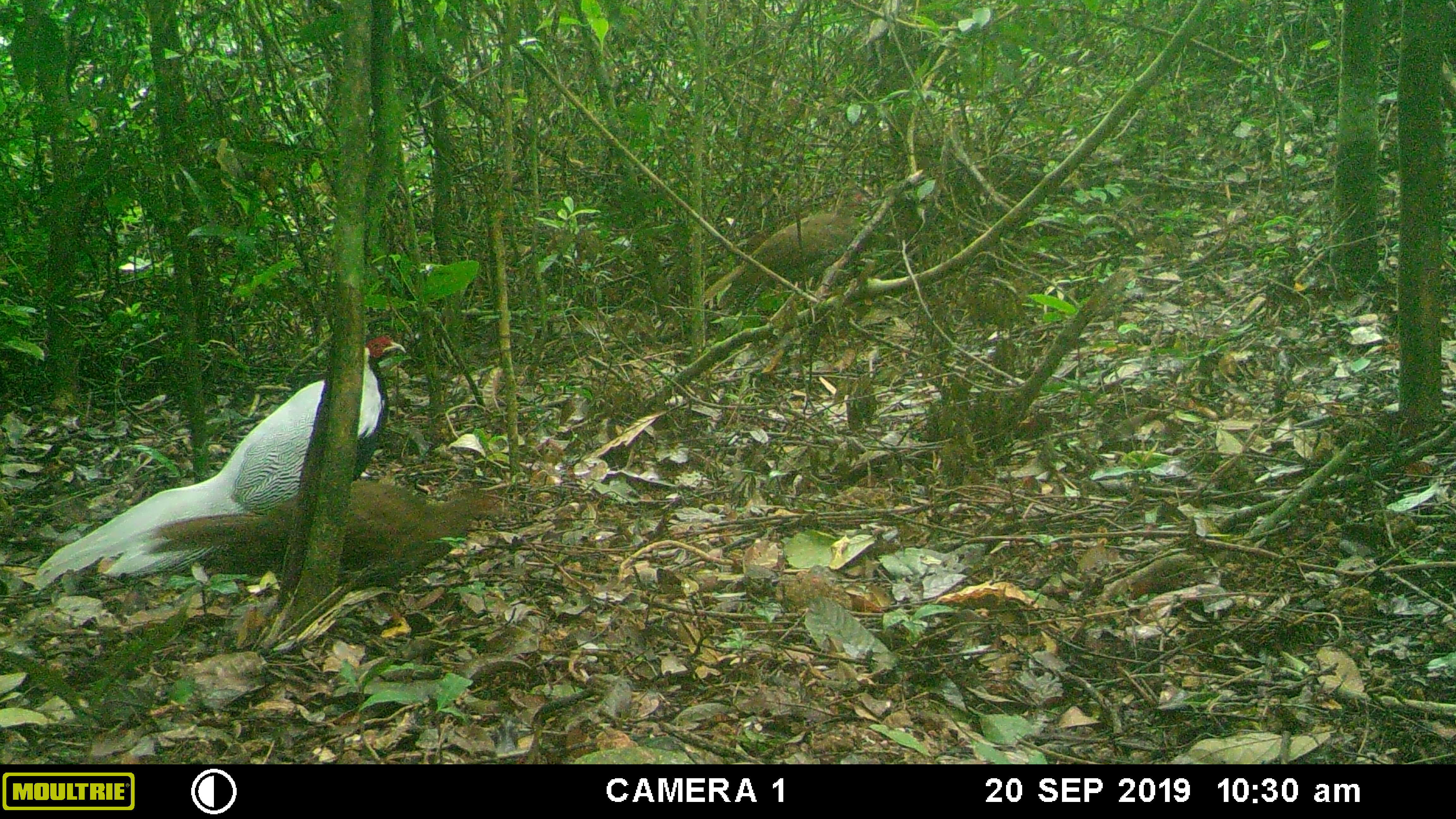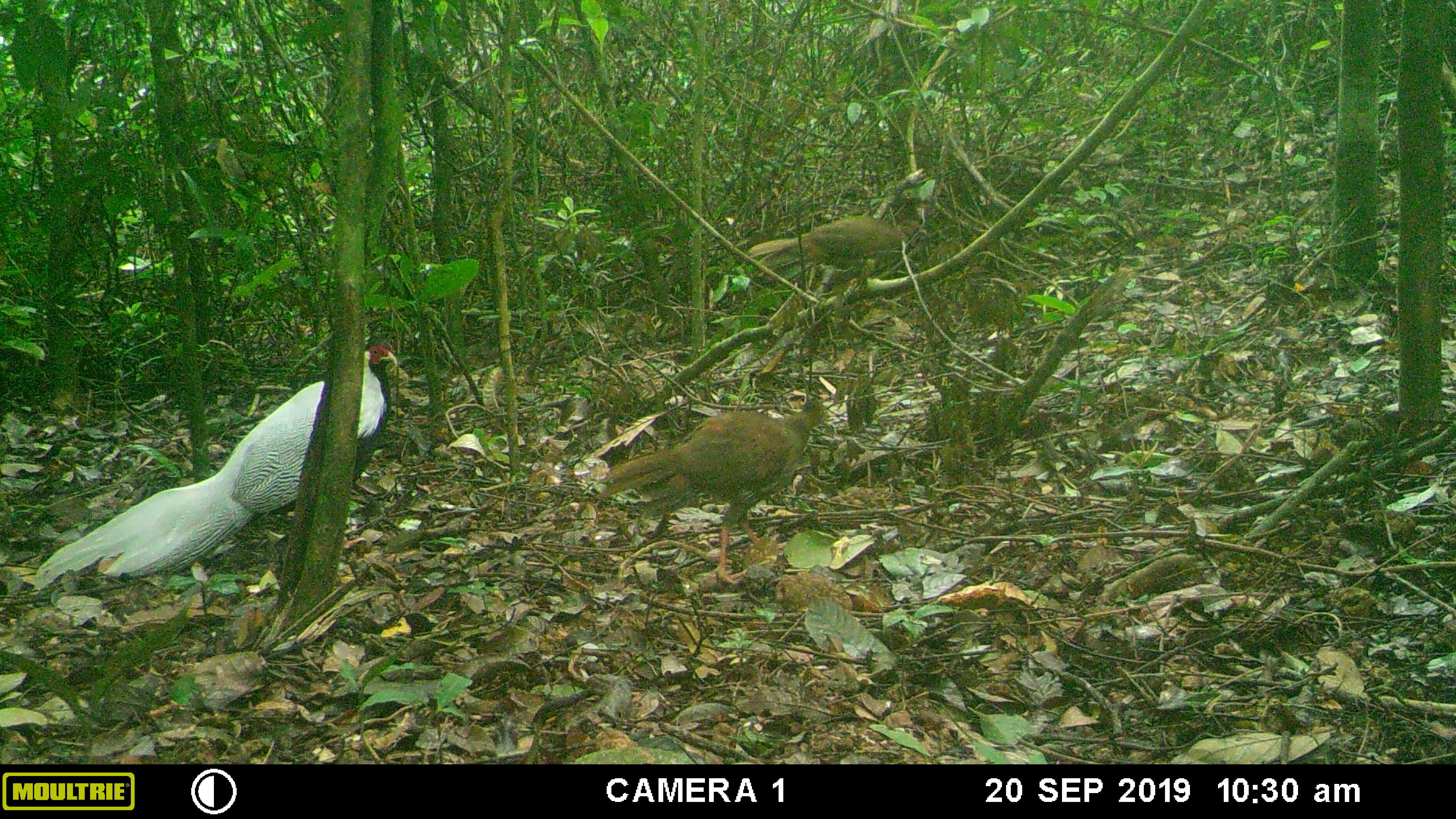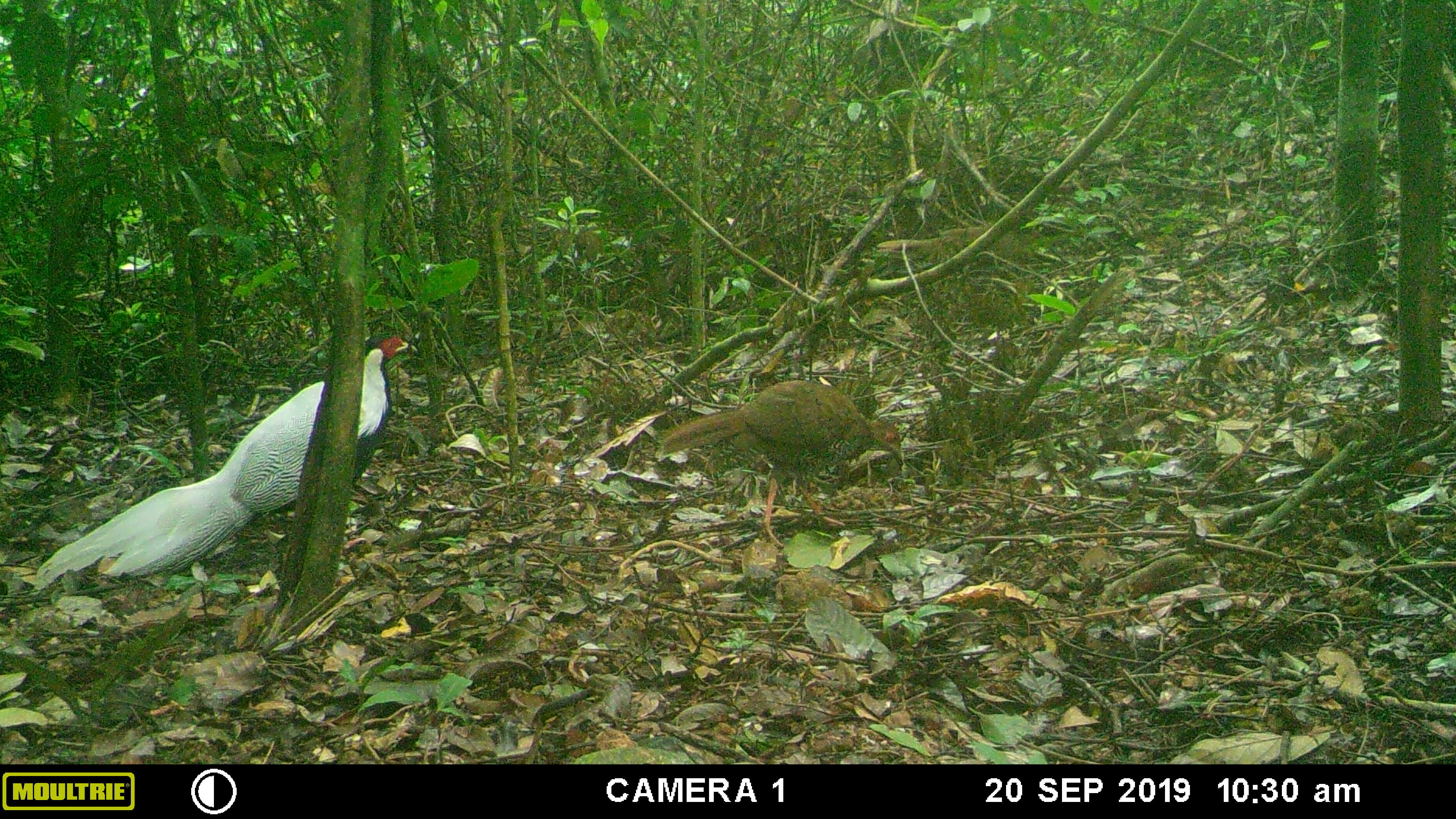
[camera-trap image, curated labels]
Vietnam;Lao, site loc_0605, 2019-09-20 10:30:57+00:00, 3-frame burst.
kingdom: Animalia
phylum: Chordata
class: Aves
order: Galliformes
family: Phasianidae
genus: Lophura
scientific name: Lophura nycthemera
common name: silver pheasant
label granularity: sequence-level